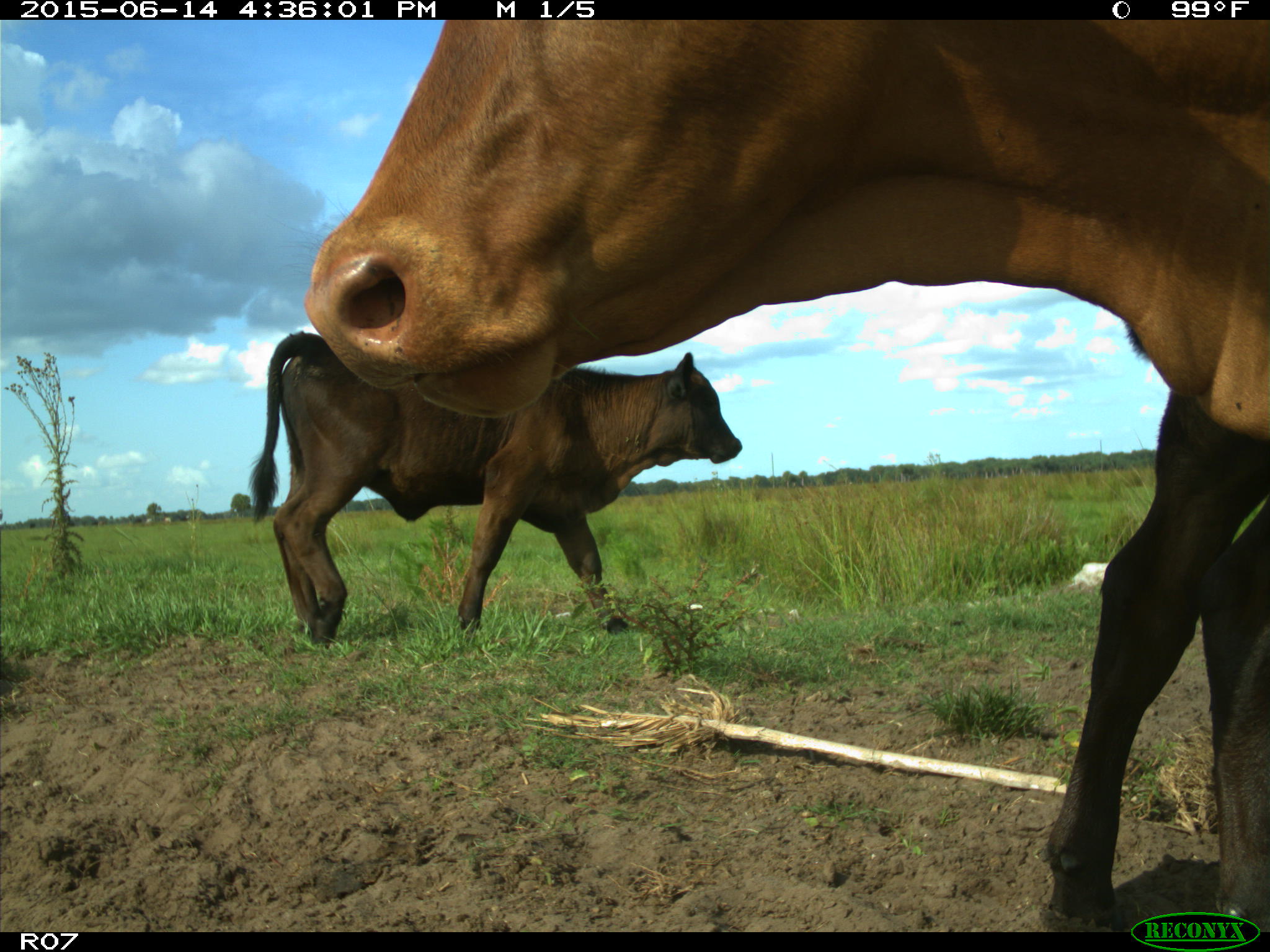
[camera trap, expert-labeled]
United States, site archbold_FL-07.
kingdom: Animalia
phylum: Chordata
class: Mammalia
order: Artiodactyla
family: Bovidae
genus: Bos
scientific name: Bos taurus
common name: domestic cow